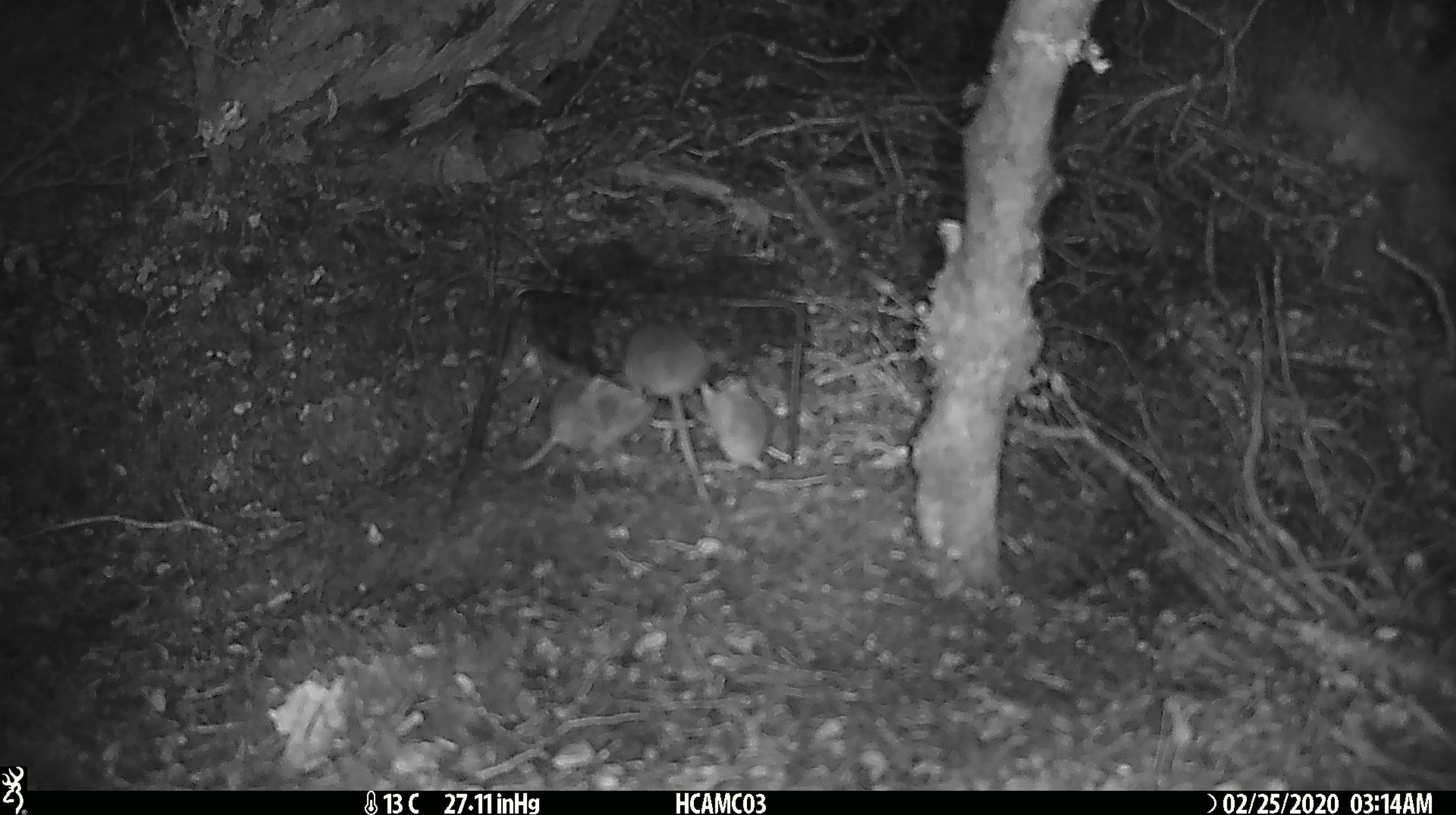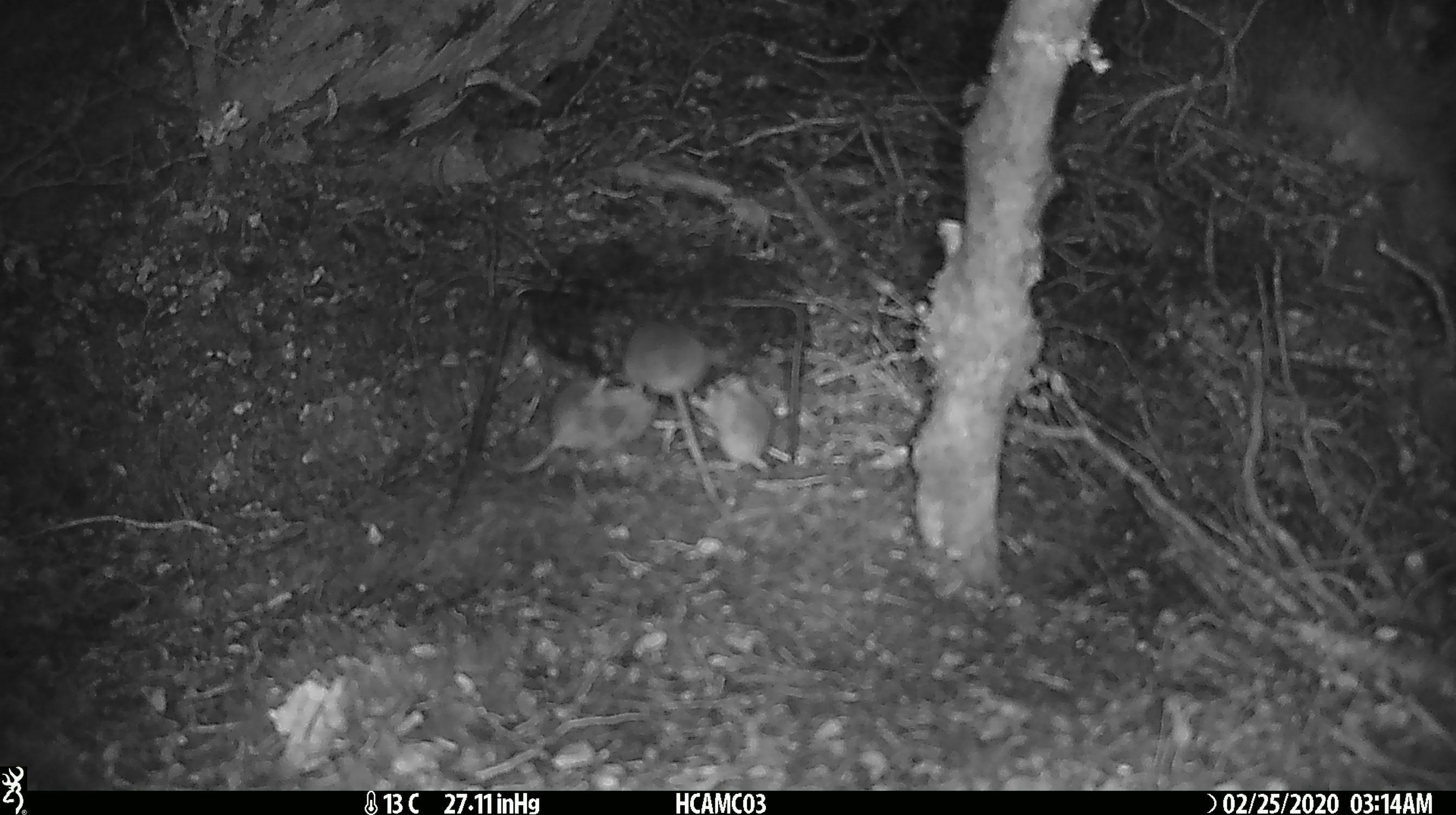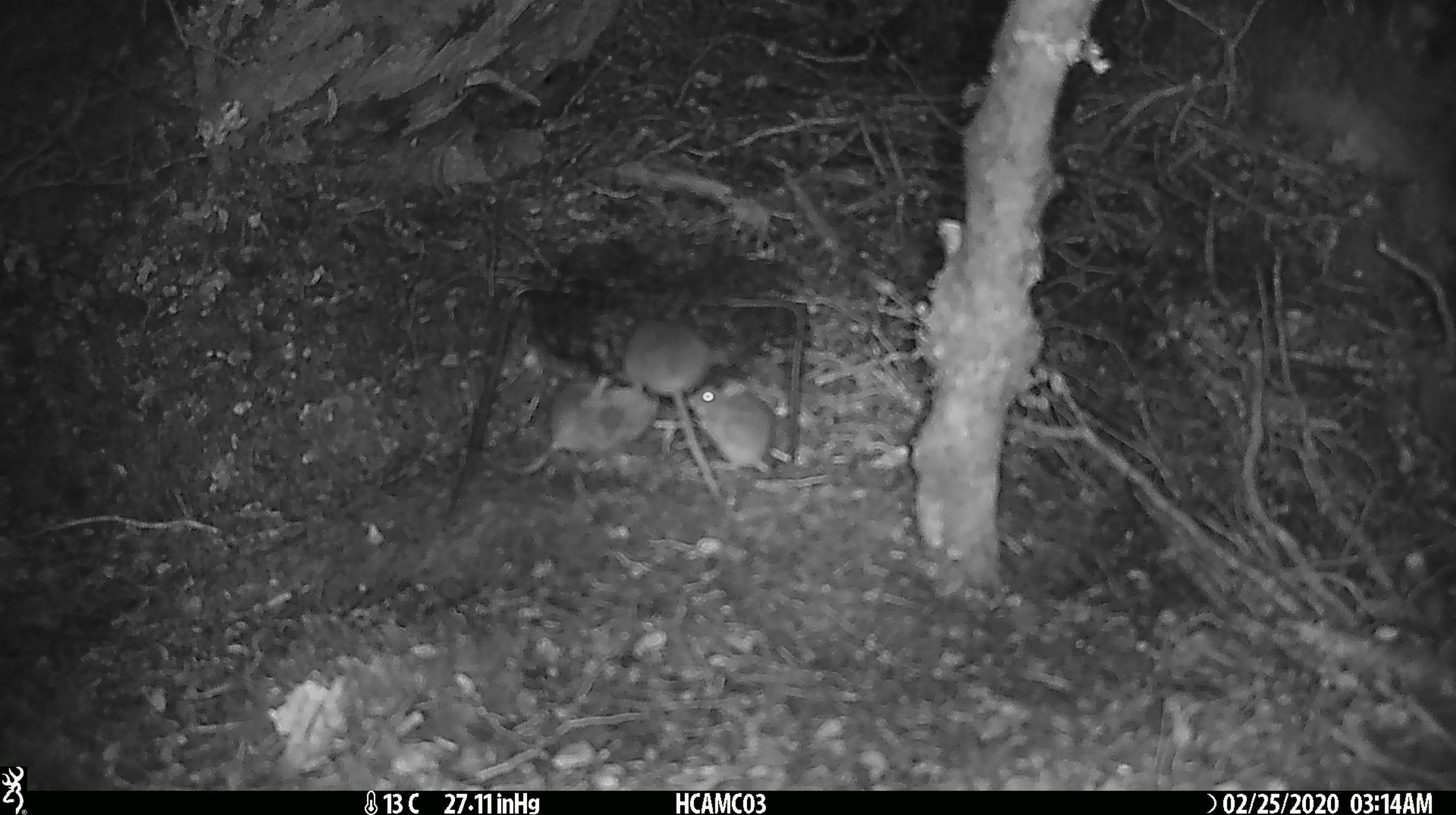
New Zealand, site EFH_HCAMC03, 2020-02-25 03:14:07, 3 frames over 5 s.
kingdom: Animalia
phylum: Chordata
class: Mammalia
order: Rodentia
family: Muridae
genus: Mus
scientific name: Mus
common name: mouse